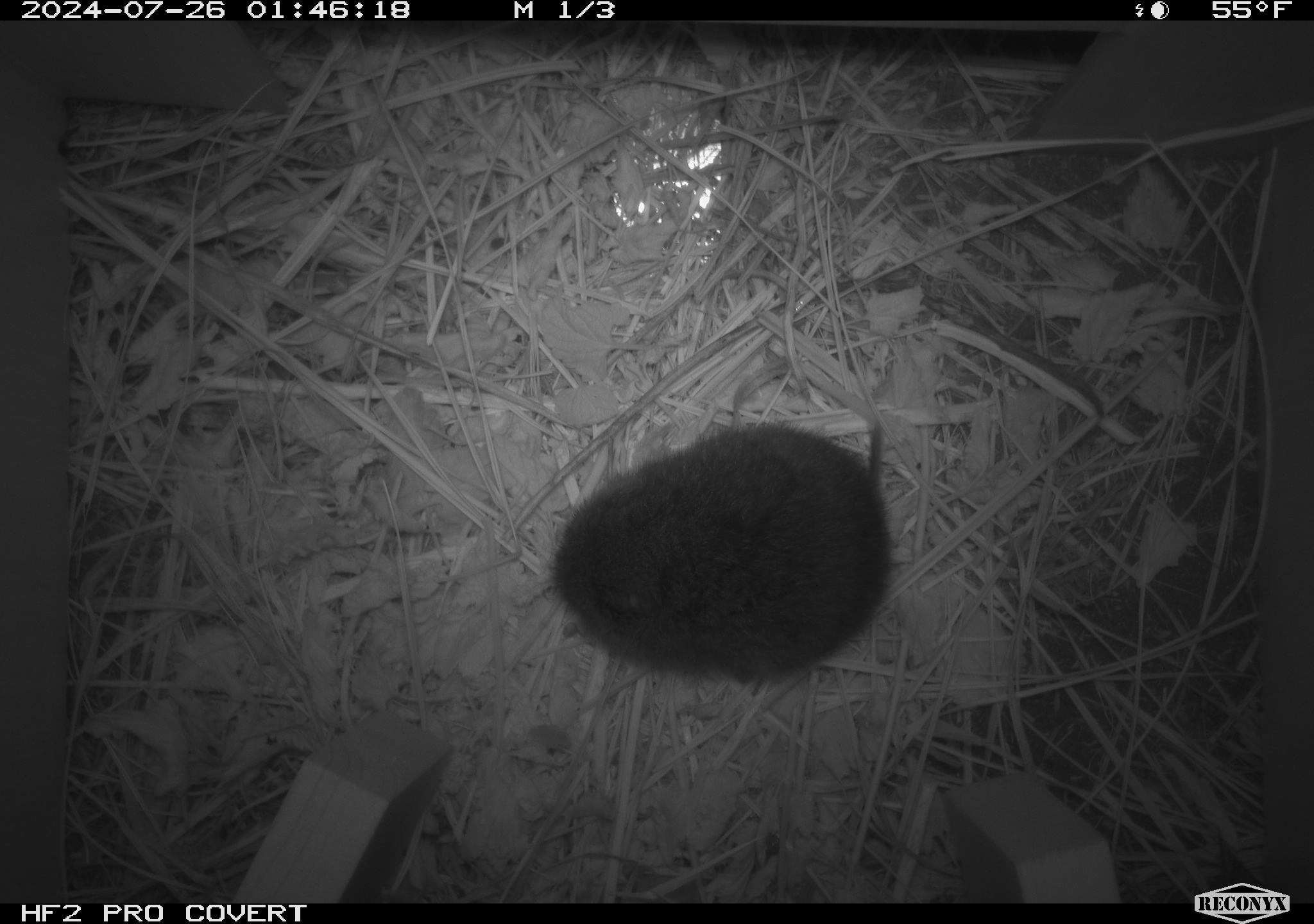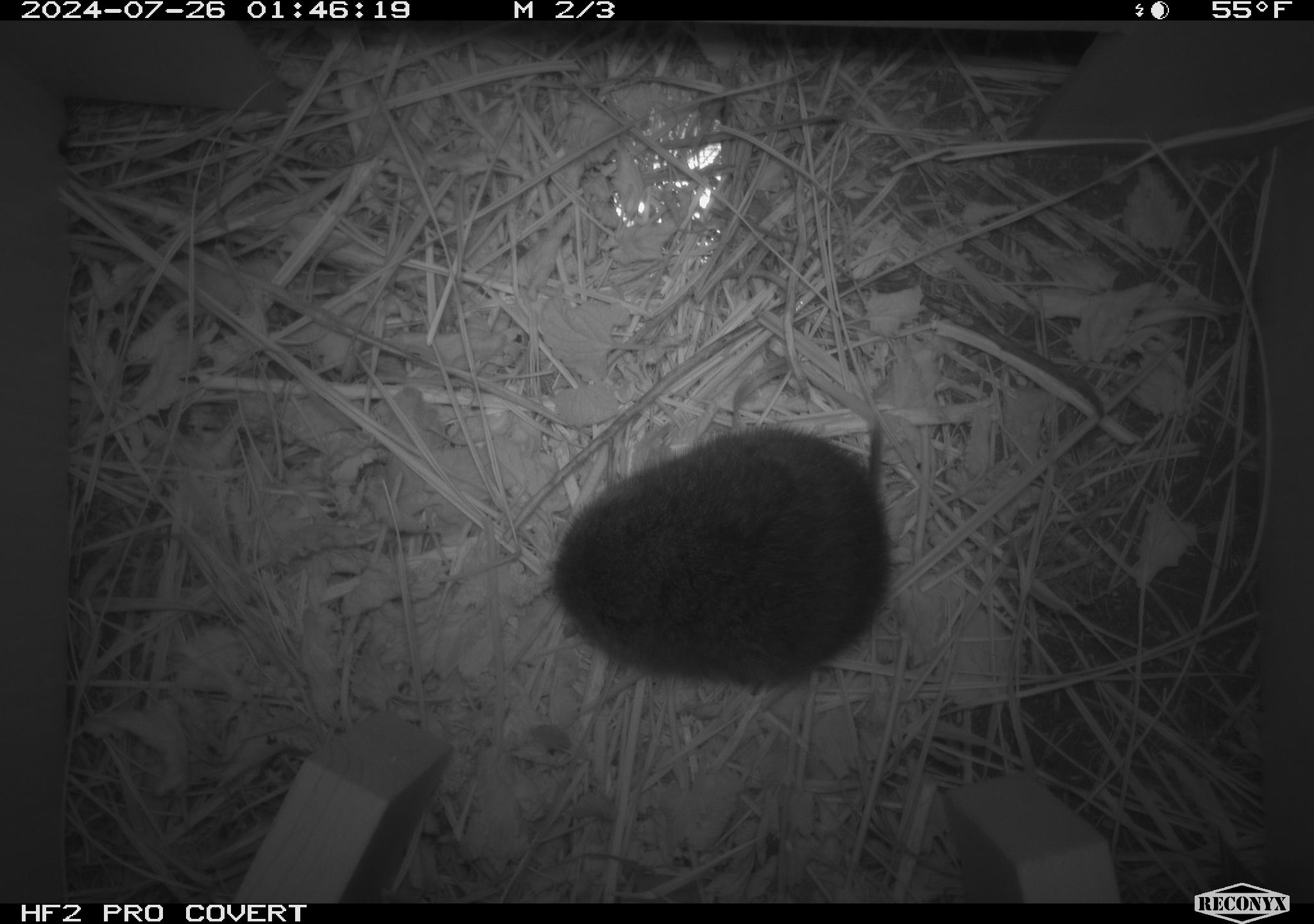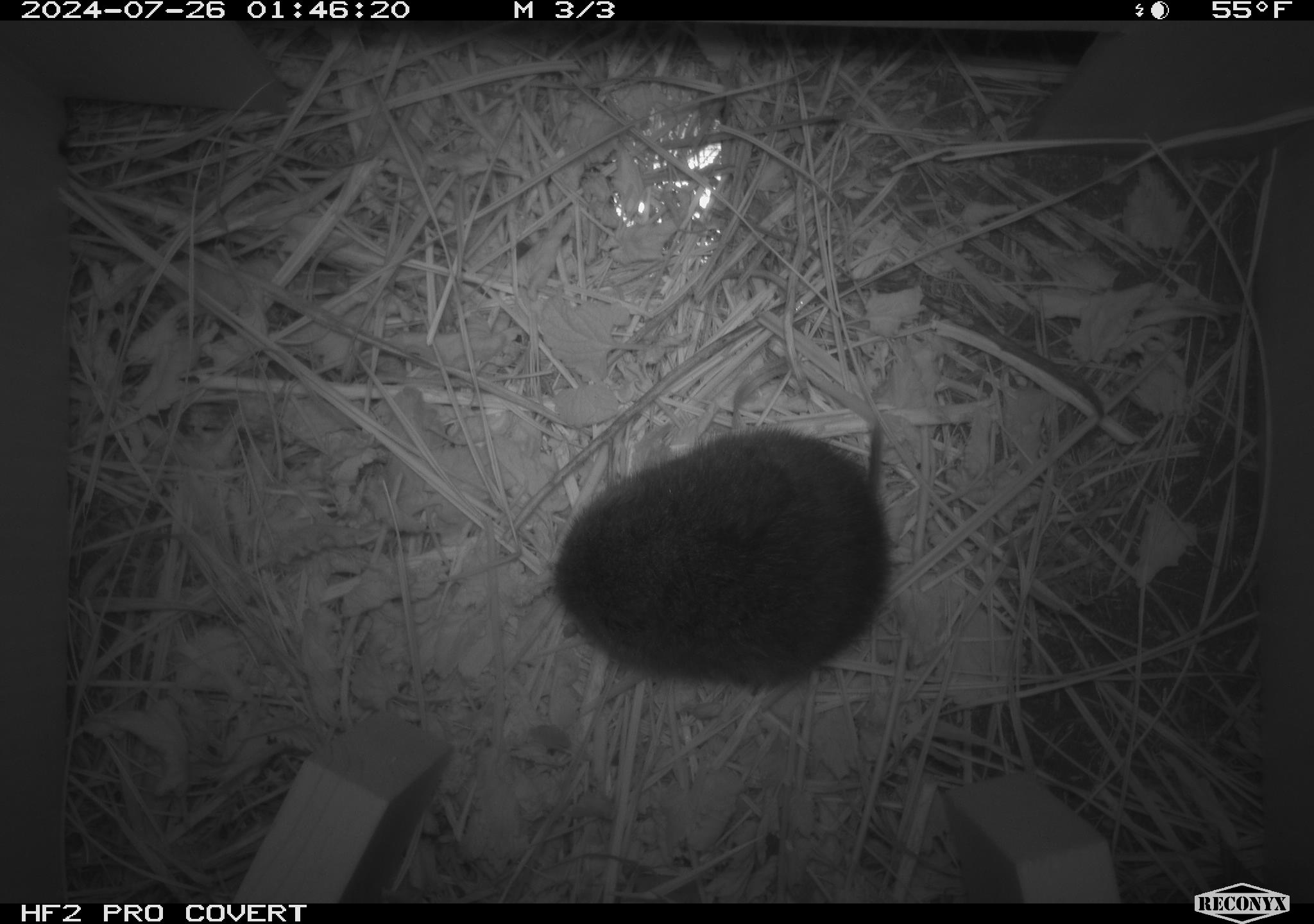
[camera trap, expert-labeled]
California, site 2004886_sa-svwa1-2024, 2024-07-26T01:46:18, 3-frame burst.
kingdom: Animalia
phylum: Chordata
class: Mammalia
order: Rodentia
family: Cricetidae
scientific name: Arvicolinae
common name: voles, lemmings, and muskrats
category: arvicolinae subfamily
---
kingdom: Animalia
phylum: Arthropoda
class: Insecta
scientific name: Insecta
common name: insect